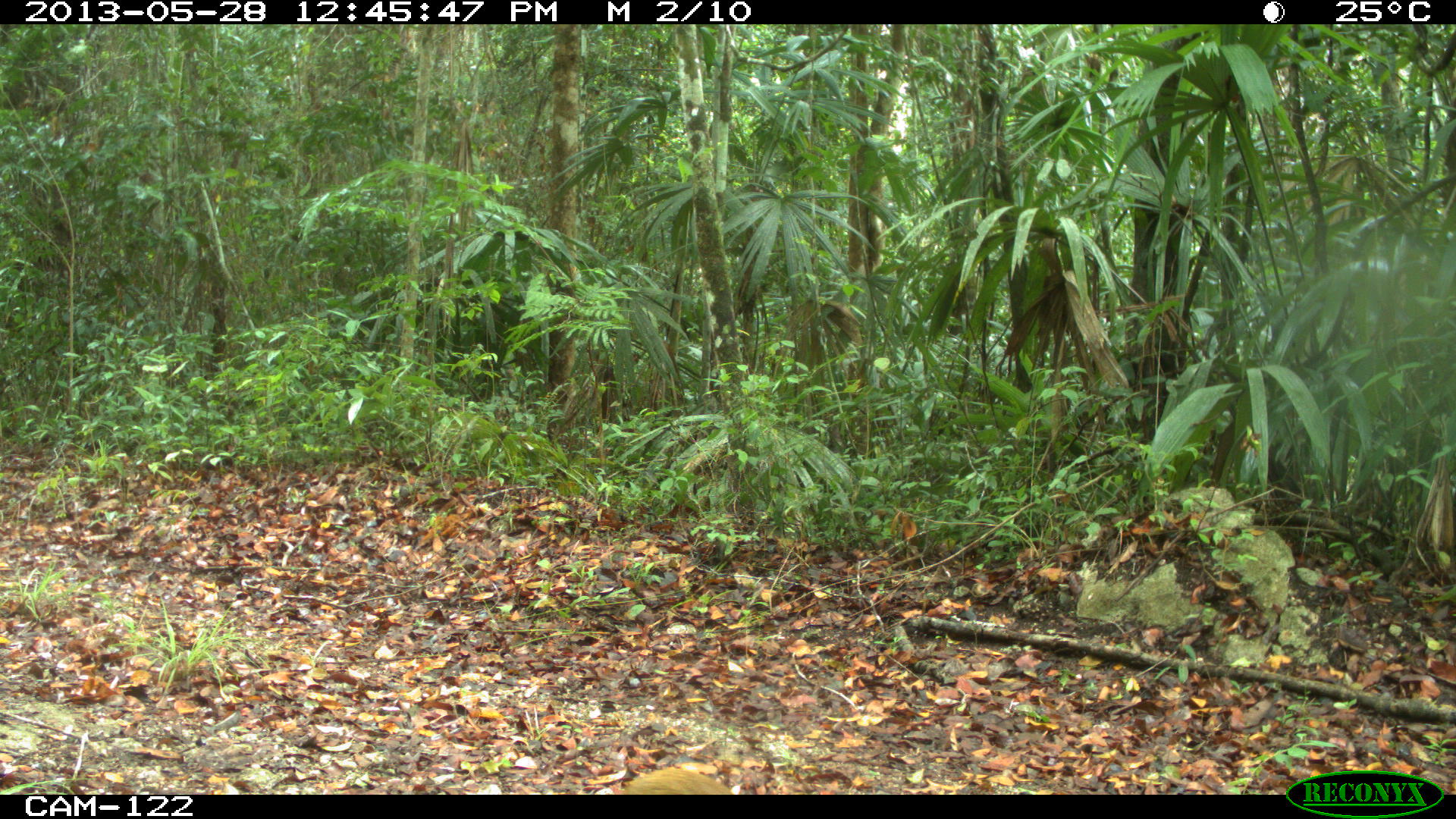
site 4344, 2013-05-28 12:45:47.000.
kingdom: Animalia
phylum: Chordata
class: Mammalia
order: Rodentia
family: Dasyproctidae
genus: Dasyprocta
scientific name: Dasyprocta punctata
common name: central american agouti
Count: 1.